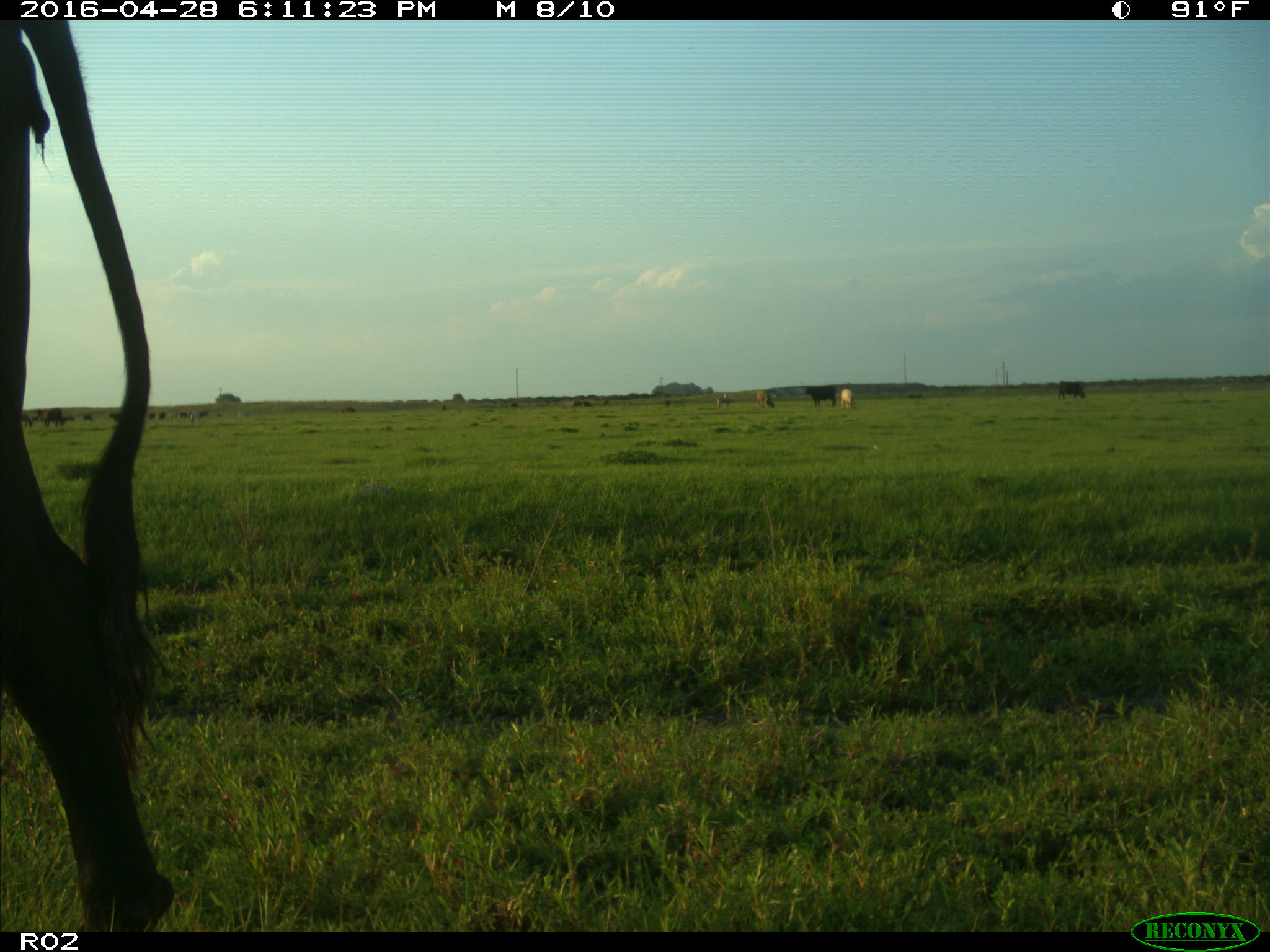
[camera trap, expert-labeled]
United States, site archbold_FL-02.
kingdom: Animalia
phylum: Chordata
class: Mammalia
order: Artiodactyla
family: Bovidae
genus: Bos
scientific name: Bos taurus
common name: domestic cow